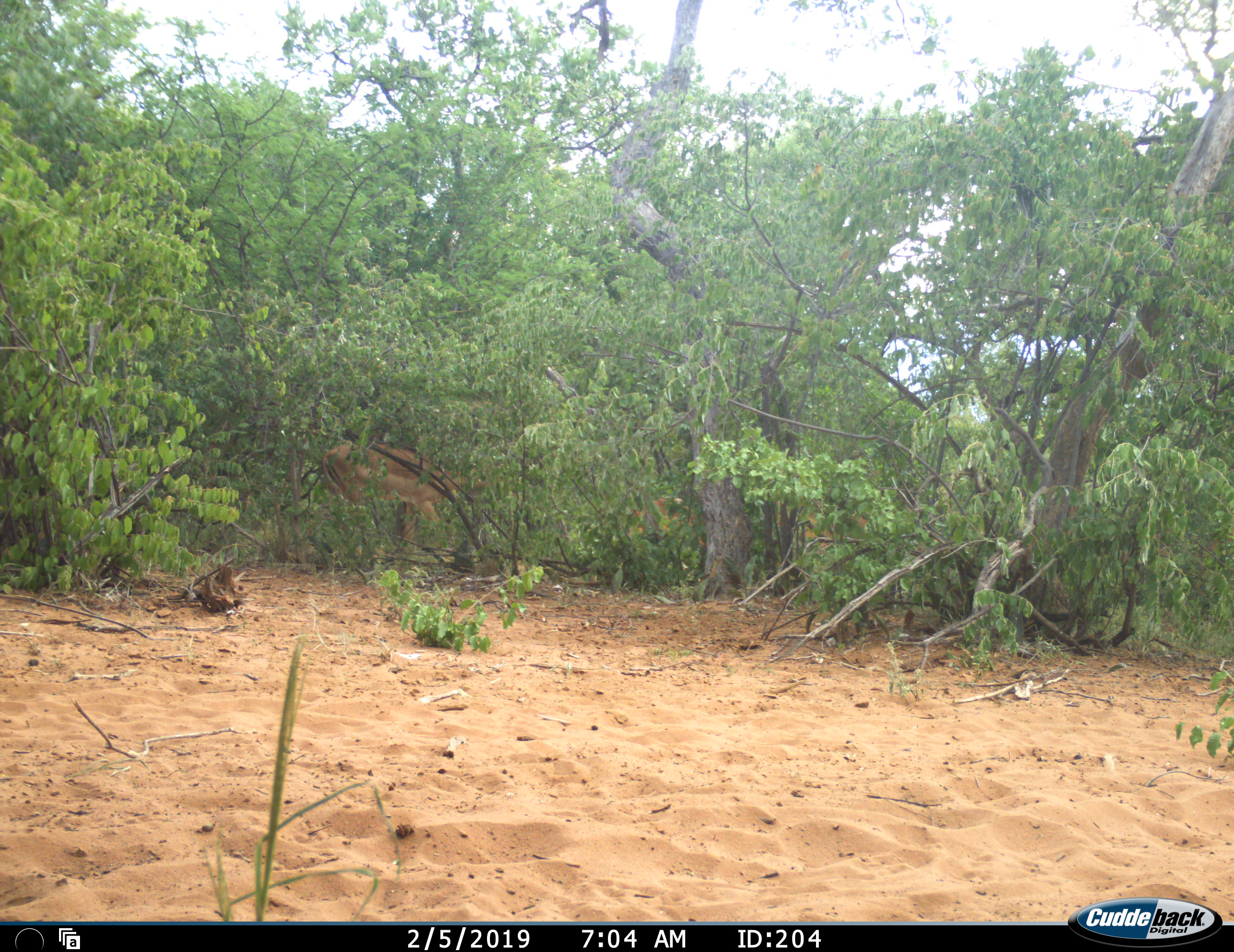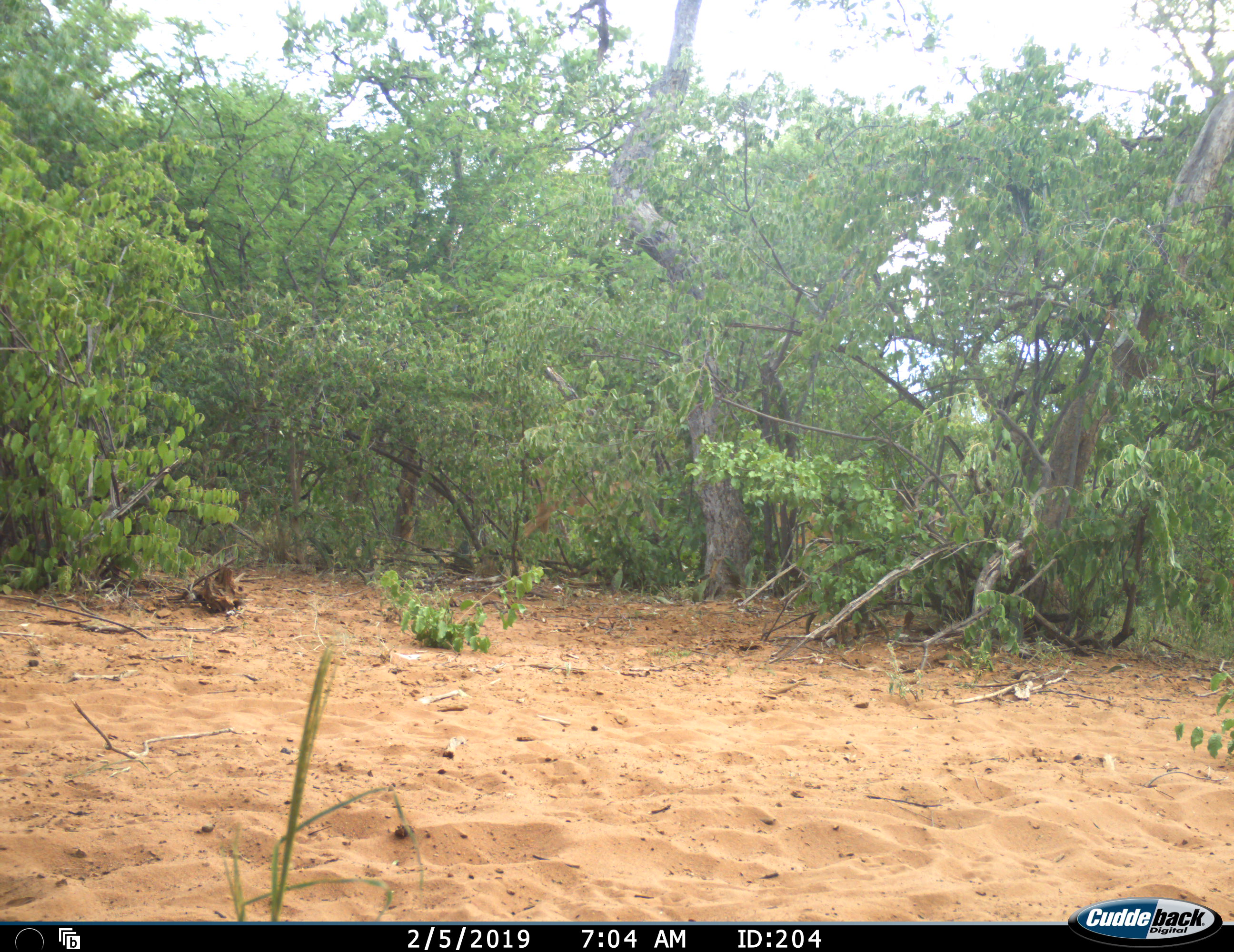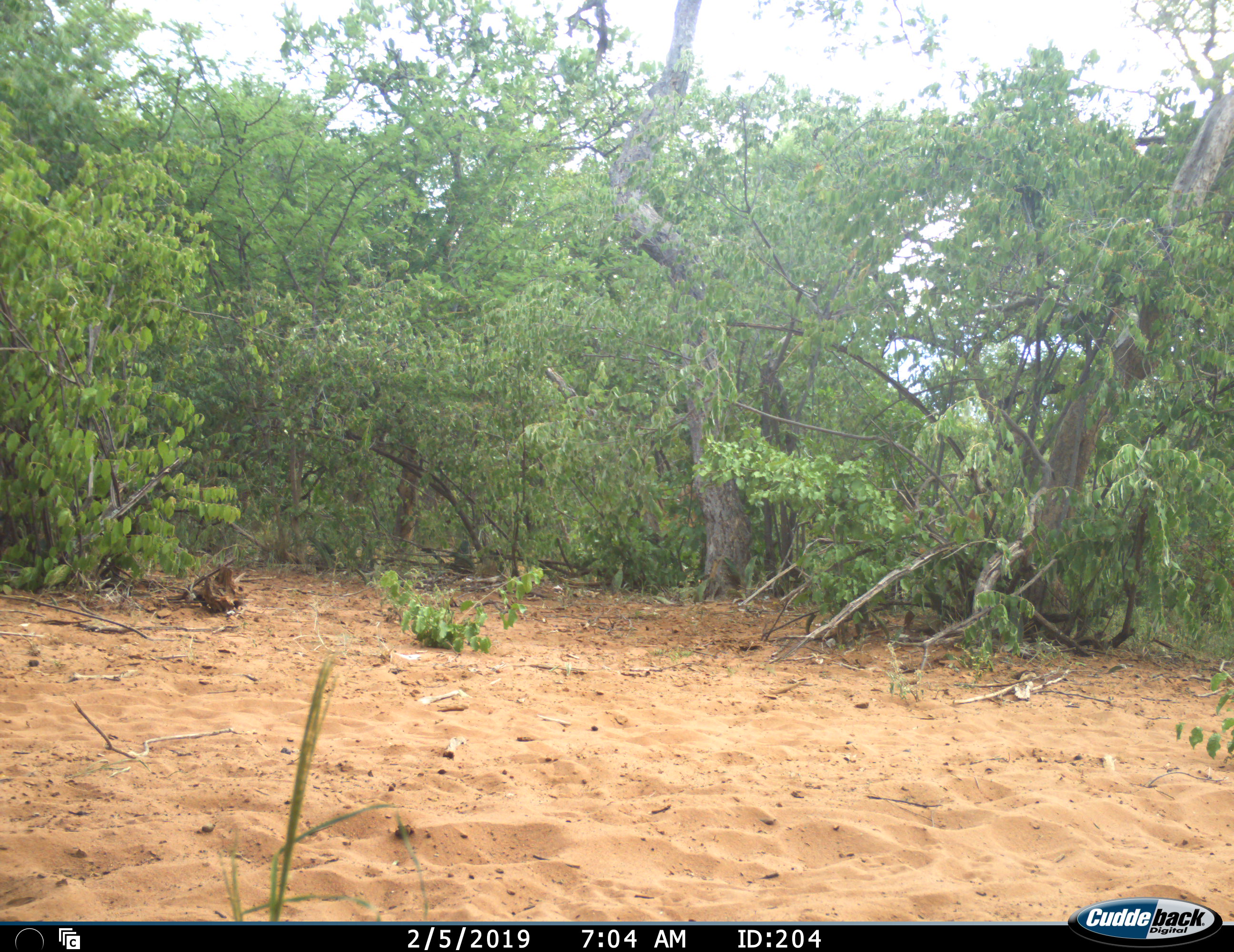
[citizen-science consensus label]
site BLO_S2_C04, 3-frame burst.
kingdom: Animalia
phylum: Chordata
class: Mammalia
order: Artiodactyla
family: Bovidae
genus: Aepyceros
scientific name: Aepyceros melampus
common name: impala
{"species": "impala (Aepyceros melampus)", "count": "2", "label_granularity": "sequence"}